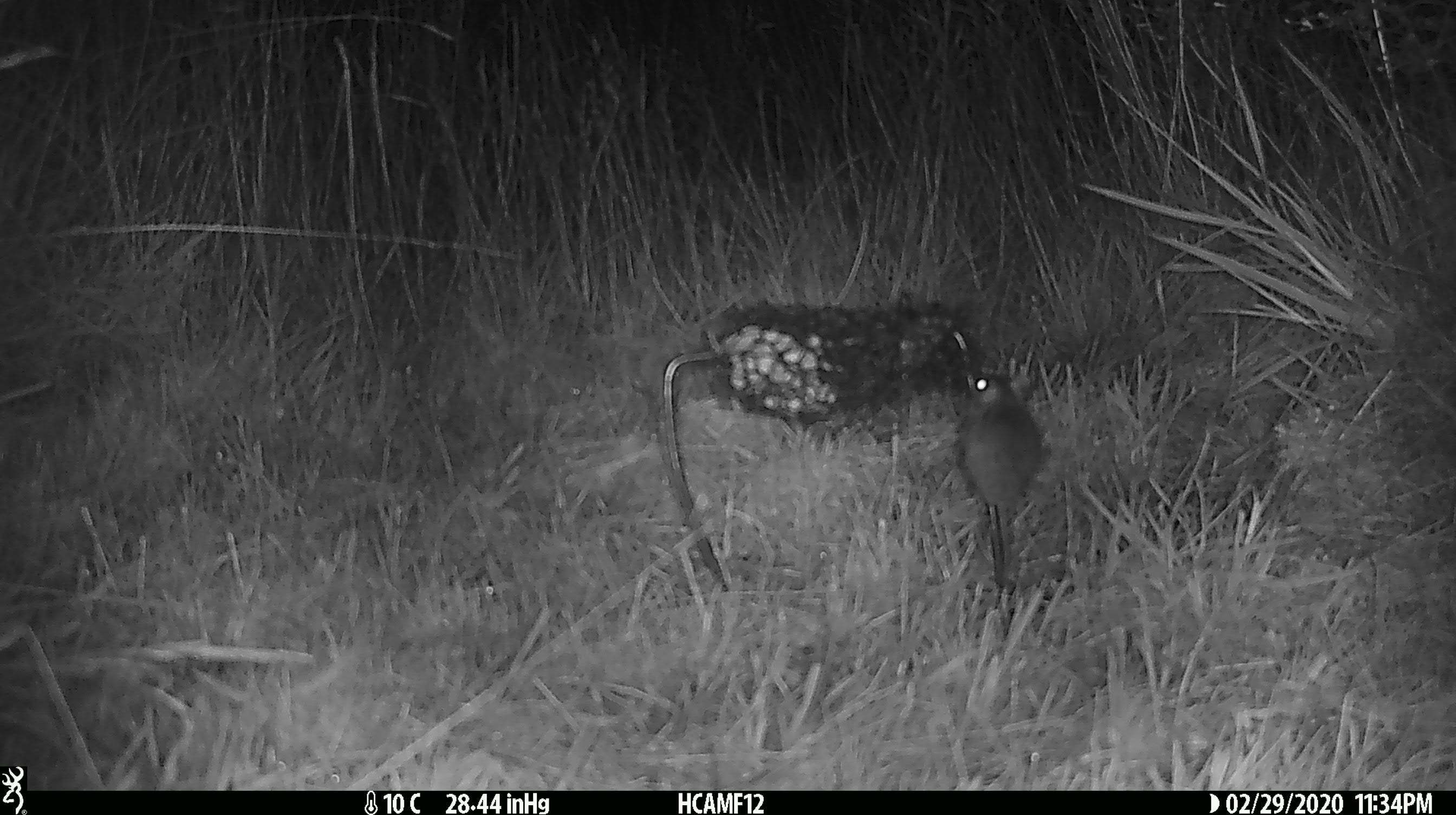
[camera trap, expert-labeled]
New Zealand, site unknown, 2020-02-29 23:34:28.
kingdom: Animalia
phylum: Chordata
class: Mammalia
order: Rodentia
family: Muridae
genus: Mus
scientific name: Mus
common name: mouse